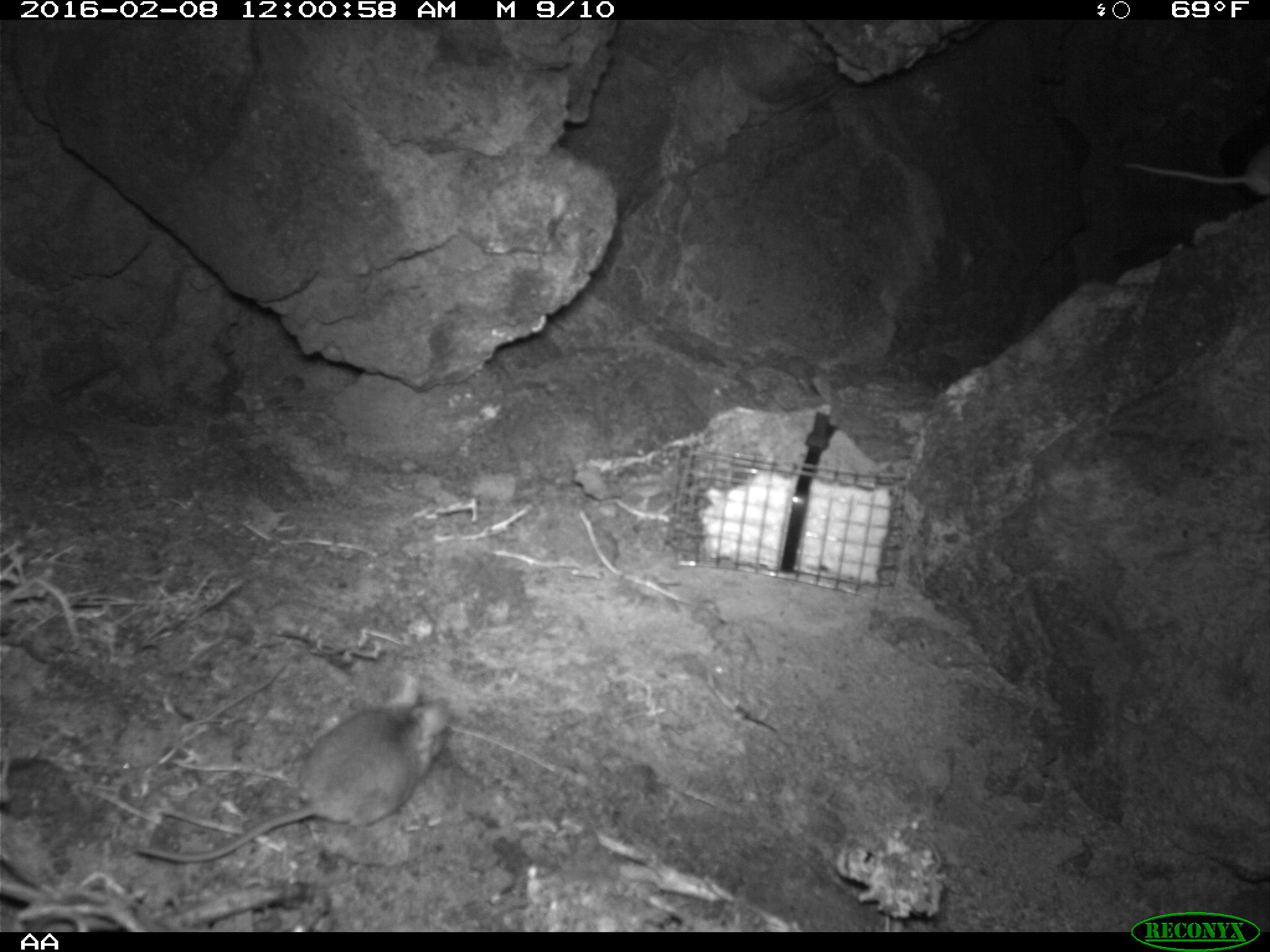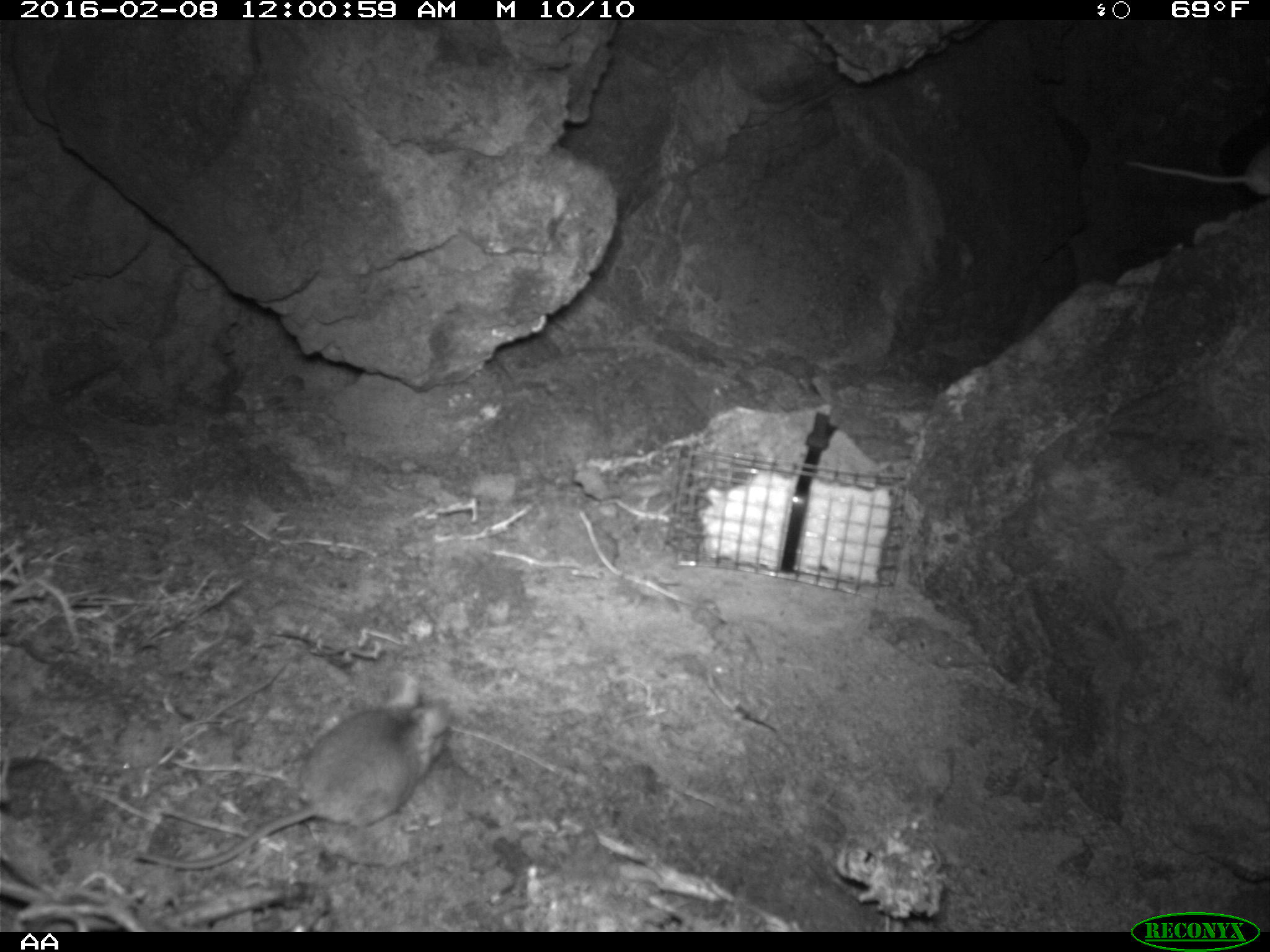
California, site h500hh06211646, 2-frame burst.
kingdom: Animalia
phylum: Chordata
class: Mammalia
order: Rodentia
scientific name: Rodentia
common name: rodent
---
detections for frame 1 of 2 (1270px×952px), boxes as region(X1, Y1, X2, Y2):
rodent: region(134, 674, 452, 865); region(1123, 147, 1269, 193)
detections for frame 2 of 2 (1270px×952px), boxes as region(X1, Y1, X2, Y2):
rodent: region(135, 677, 448, 867); region(1120, 144, 1269, 197)